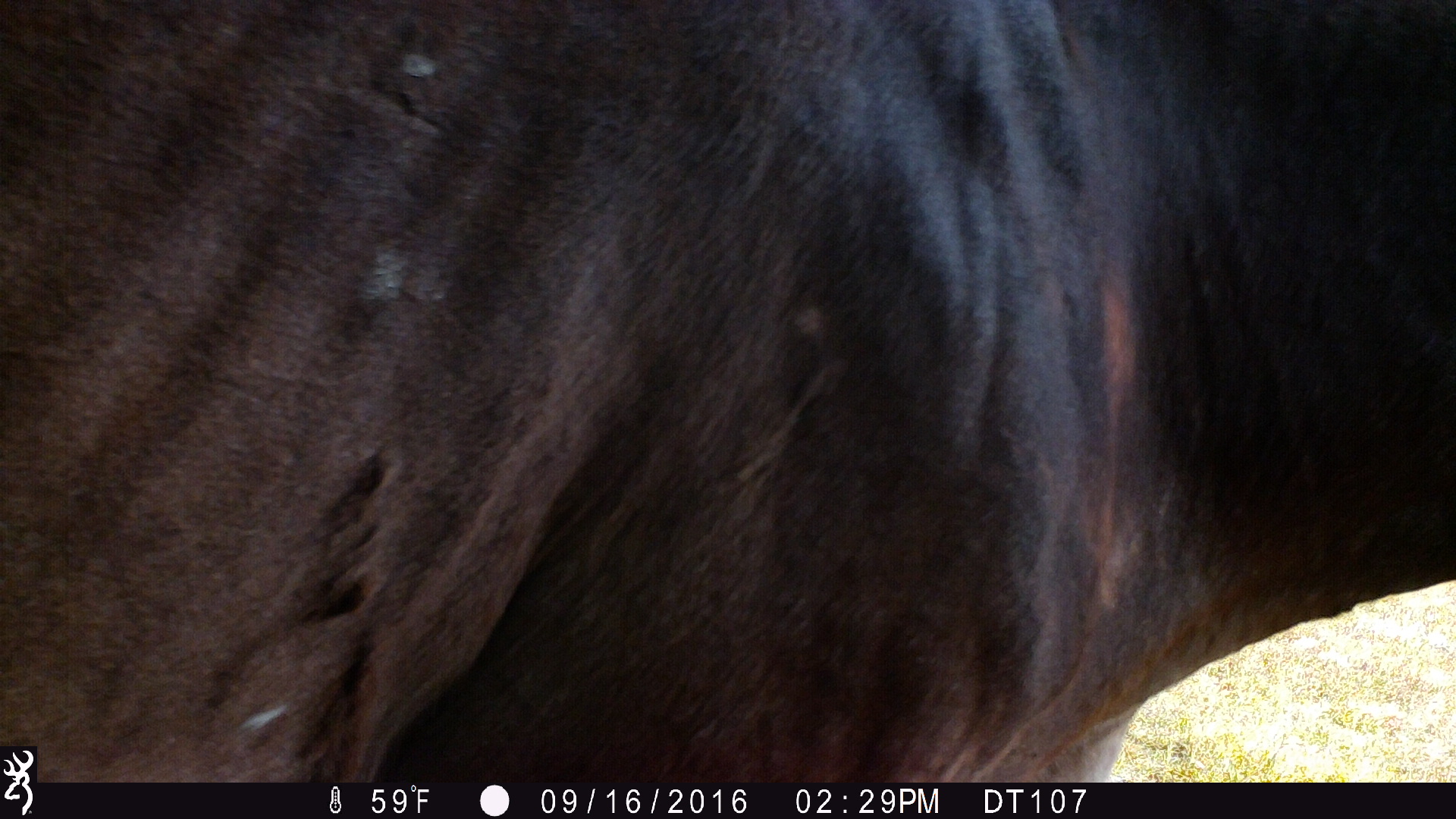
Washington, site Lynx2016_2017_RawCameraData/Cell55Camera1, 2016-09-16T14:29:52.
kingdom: Animalia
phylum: Chordata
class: Mammalia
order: Perissodactyla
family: Equidae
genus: Equus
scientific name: Equus caballus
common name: domestic horse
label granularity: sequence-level